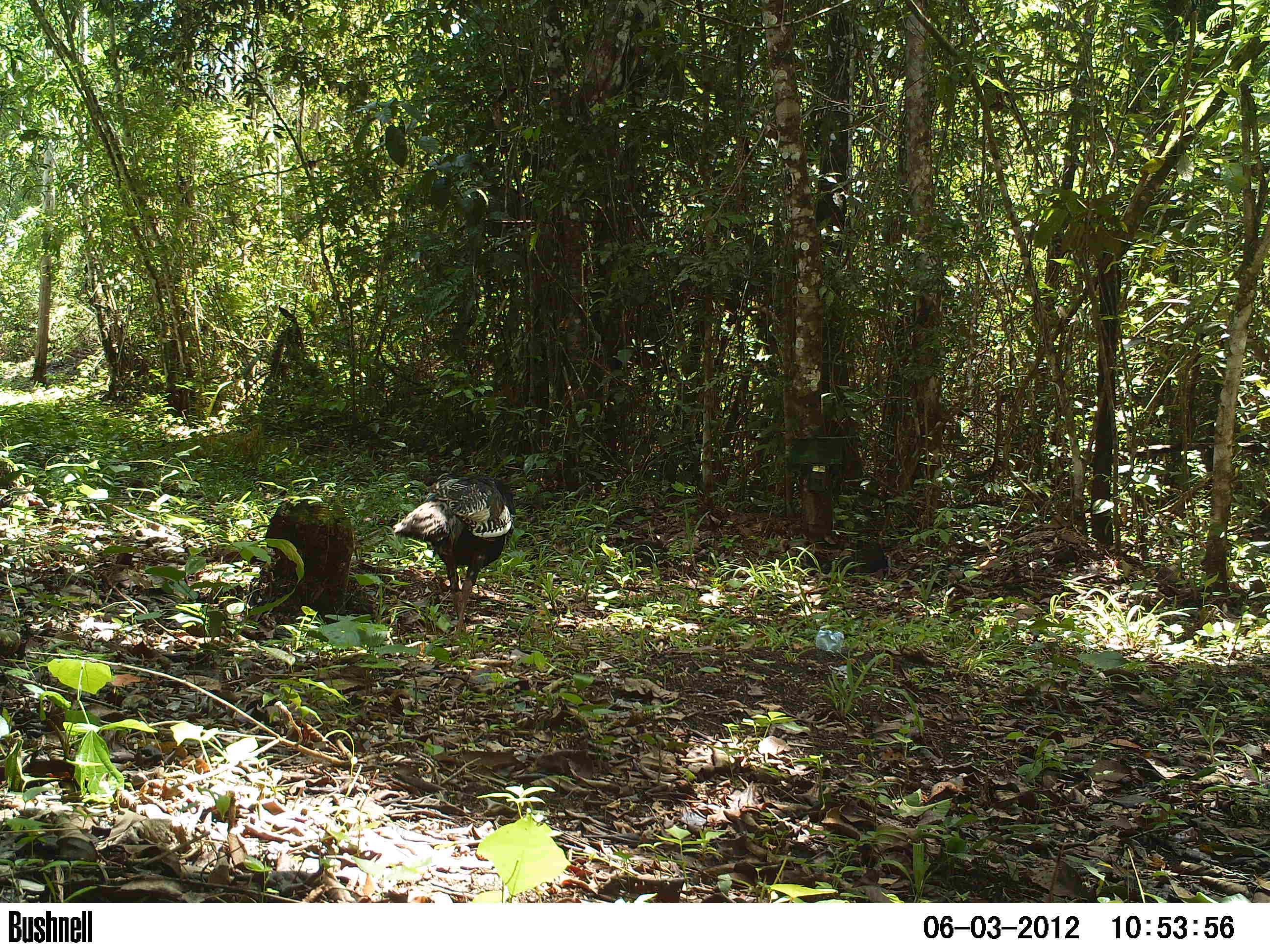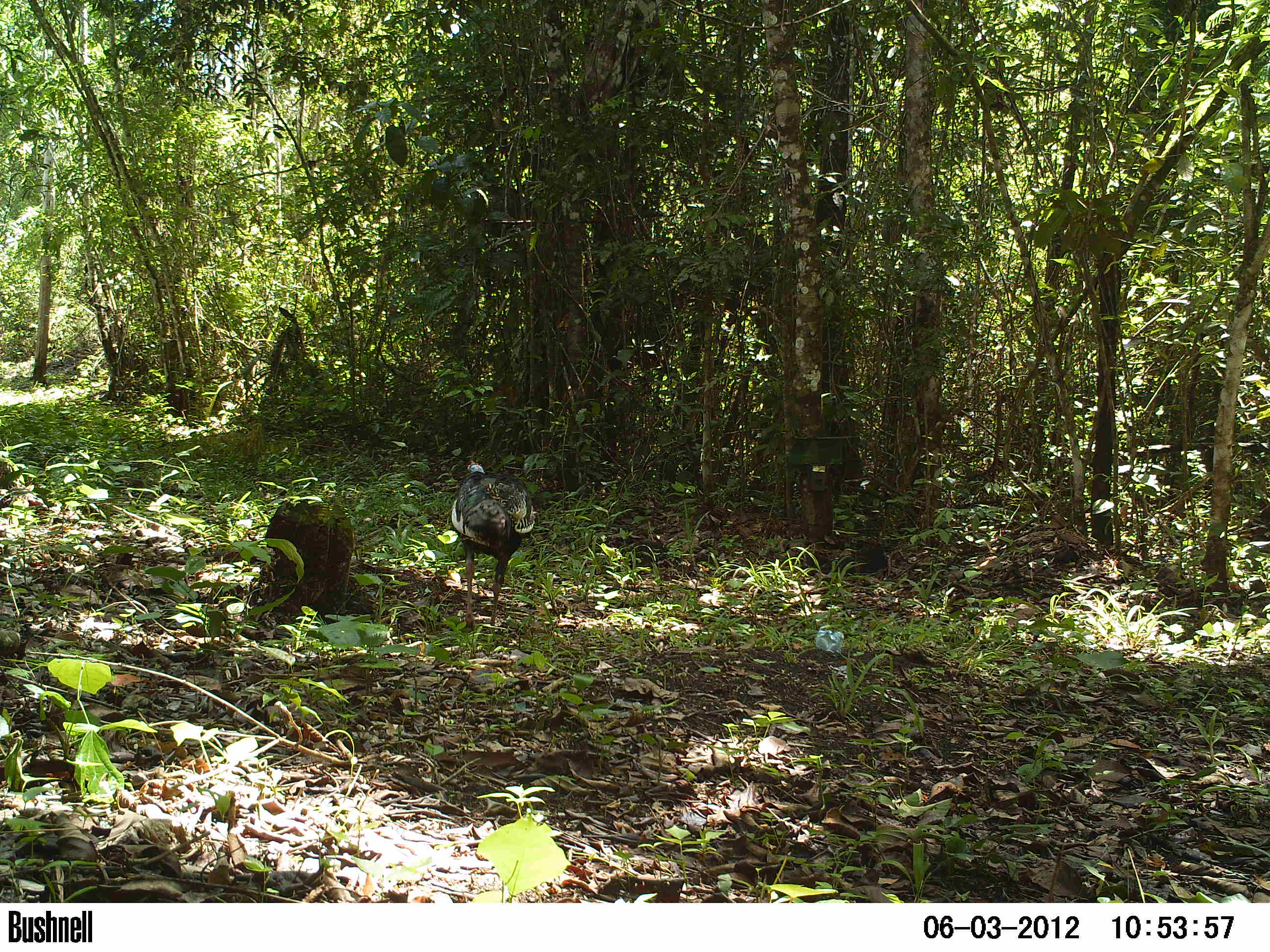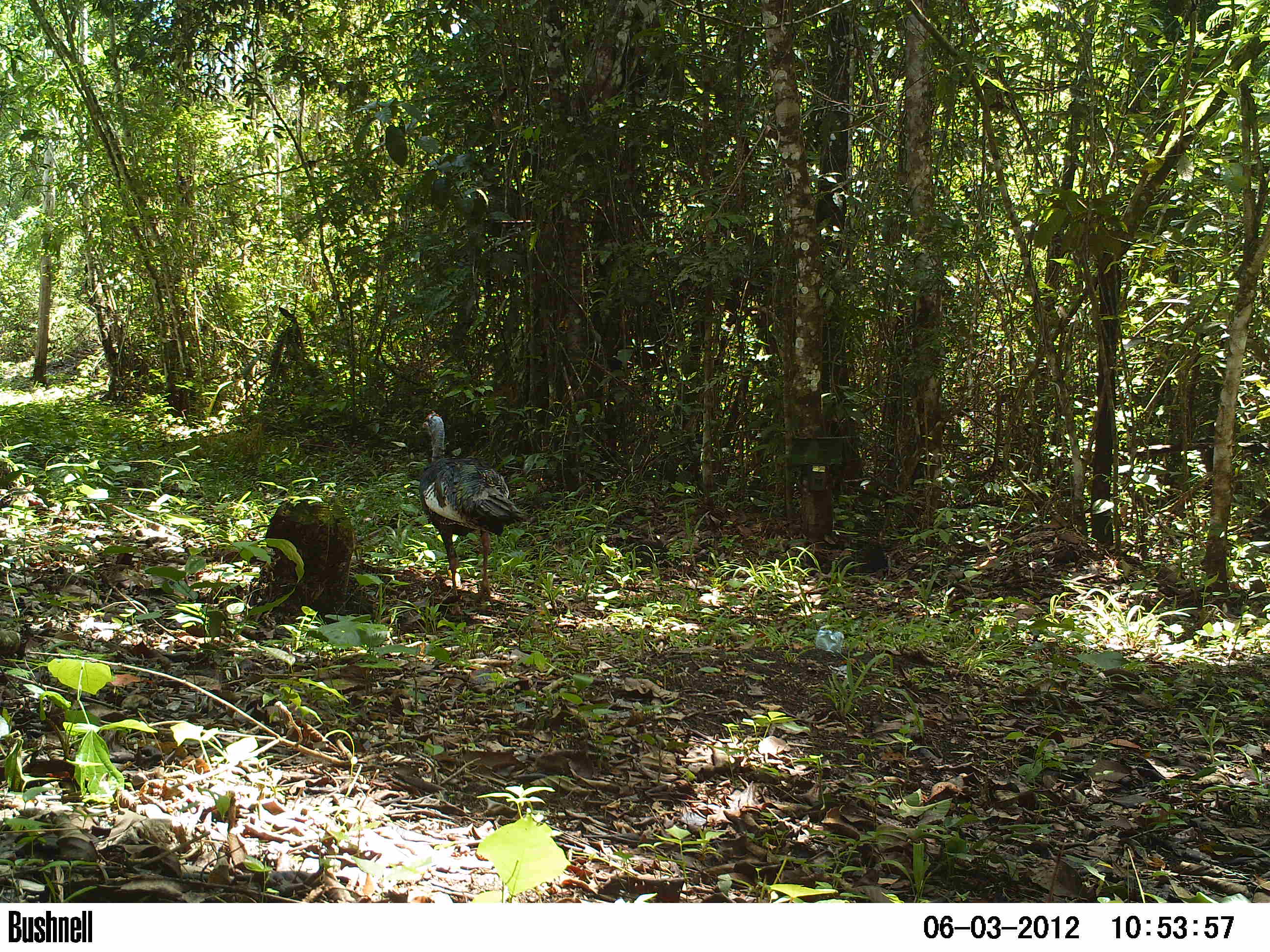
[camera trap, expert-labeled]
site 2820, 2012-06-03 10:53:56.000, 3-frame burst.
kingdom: Animalia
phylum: Chordata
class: Aves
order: Galliformes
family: Phasianidae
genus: Meleagris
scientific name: Meleagris ocellata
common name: ocellated turkey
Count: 1.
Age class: adult.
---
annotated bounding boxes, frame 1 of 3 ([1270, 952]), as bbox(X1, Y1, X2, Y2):
meleagris ocellata: bbox(392, 472, 516, 647)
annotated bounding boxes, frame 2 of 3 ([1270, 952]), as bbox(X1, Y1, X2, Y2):
meleagris ocellata: bbox(449, 460, 537, 635)